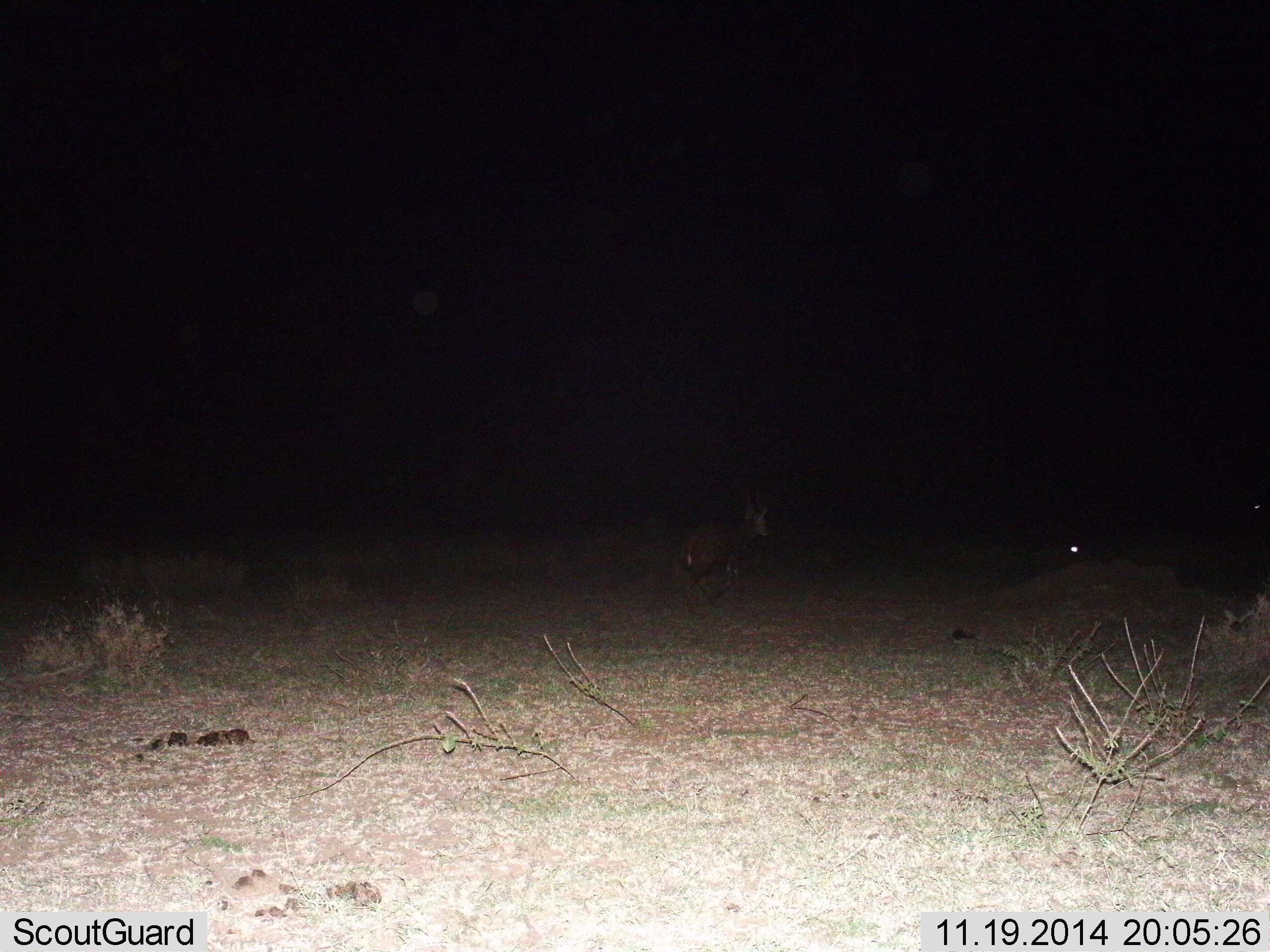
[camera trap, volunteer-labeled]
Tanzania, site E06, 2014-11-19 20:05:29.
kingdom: Animalia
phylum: Chordata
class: Mammalia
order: Artiodactyla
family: Bovidae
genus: Tragelaphus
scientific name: Tragelaphus scriptus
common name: bushbuck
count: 1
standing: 0%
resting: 0%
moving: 100%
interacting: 0%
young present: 0%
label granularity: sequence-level